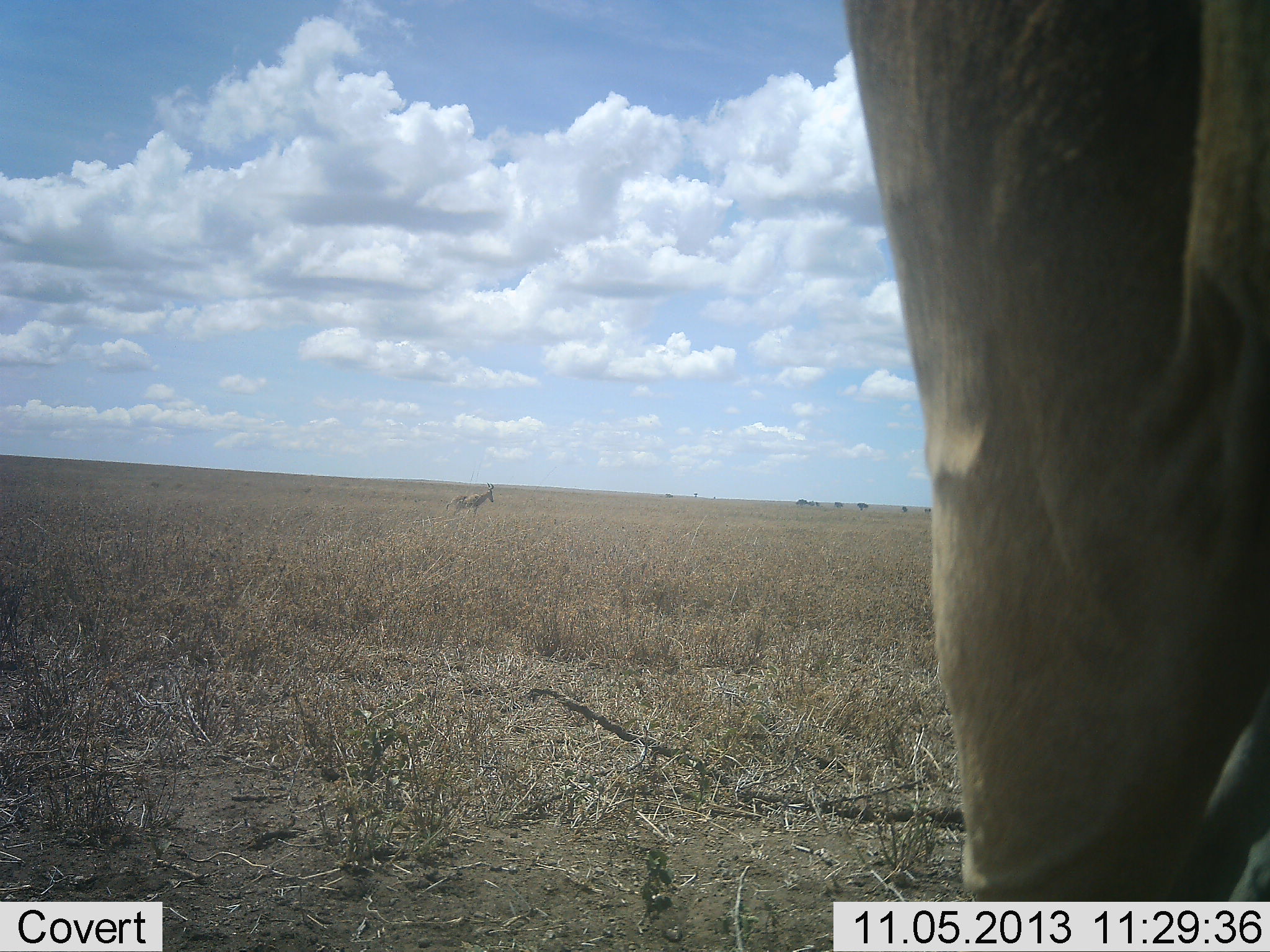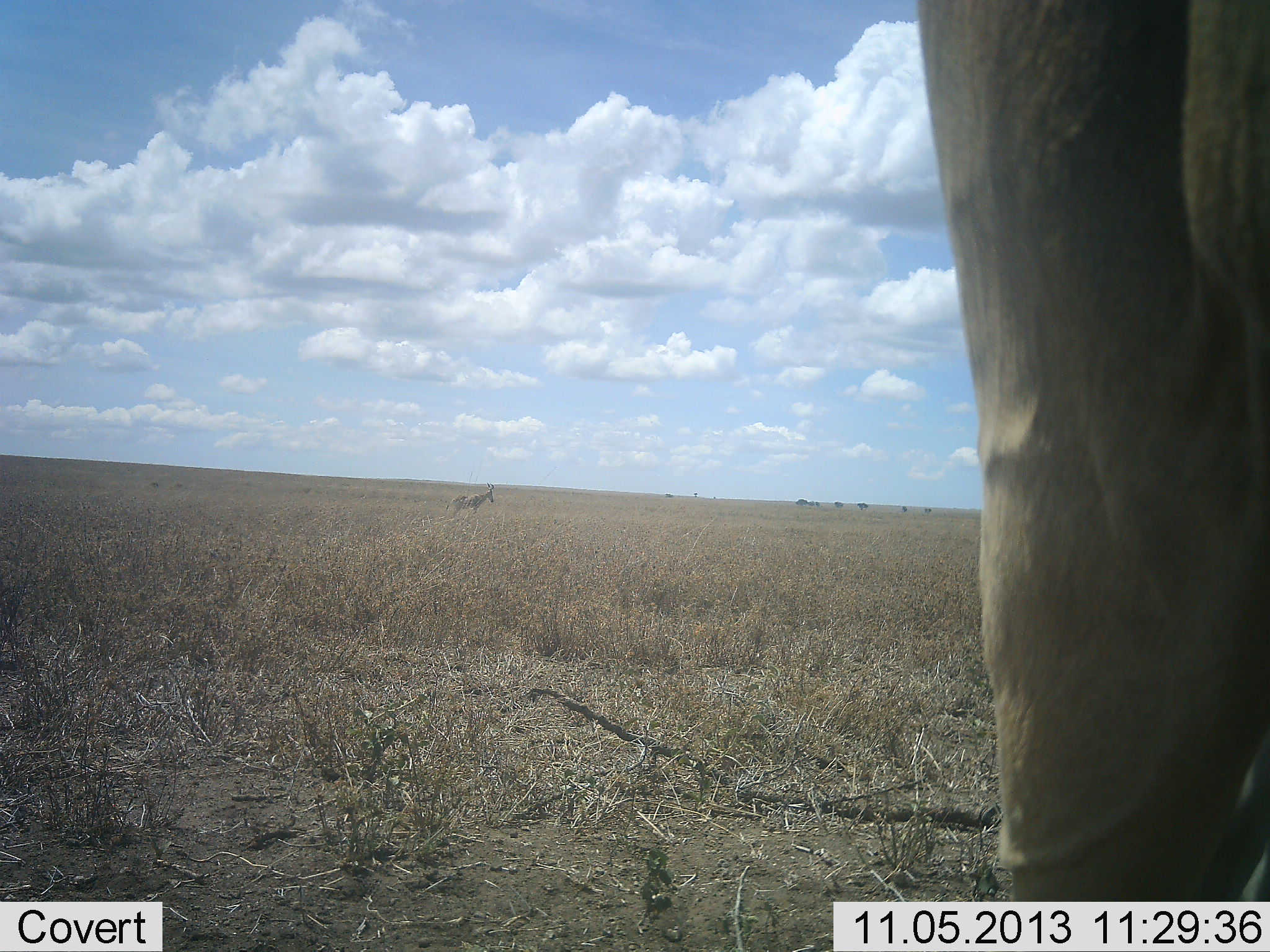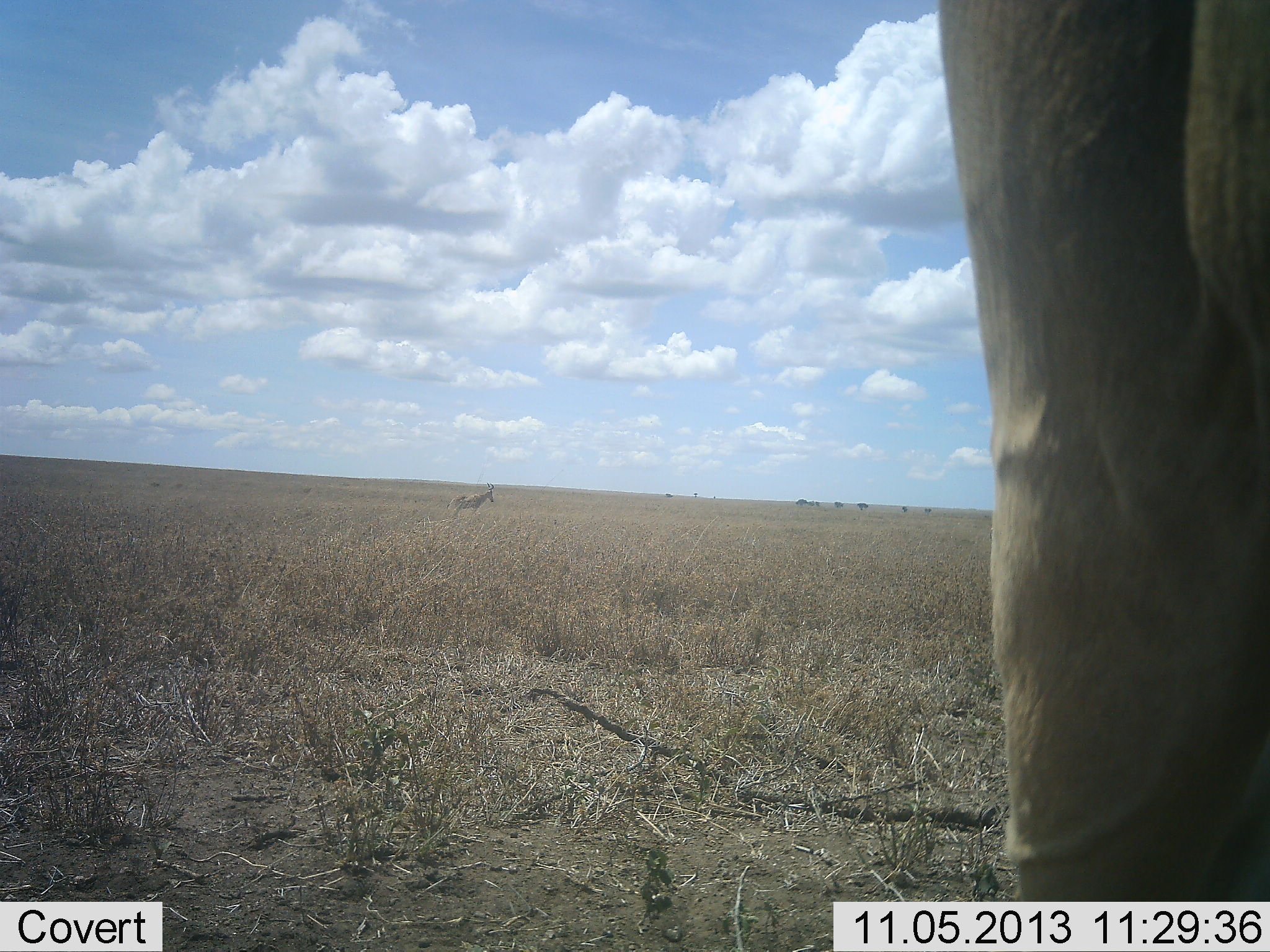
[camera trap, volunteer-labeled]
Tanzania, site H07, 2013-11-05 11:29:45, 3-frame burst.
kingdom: Animalia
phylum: Chordata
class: Mammalia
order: Artiodactyla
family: Bovidae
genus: Alcelaphus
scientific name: Alcelaphus buselaphus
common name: hartebeest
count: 2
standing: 100%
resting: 0%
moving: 0%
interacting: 0%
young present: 0%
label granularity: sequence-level